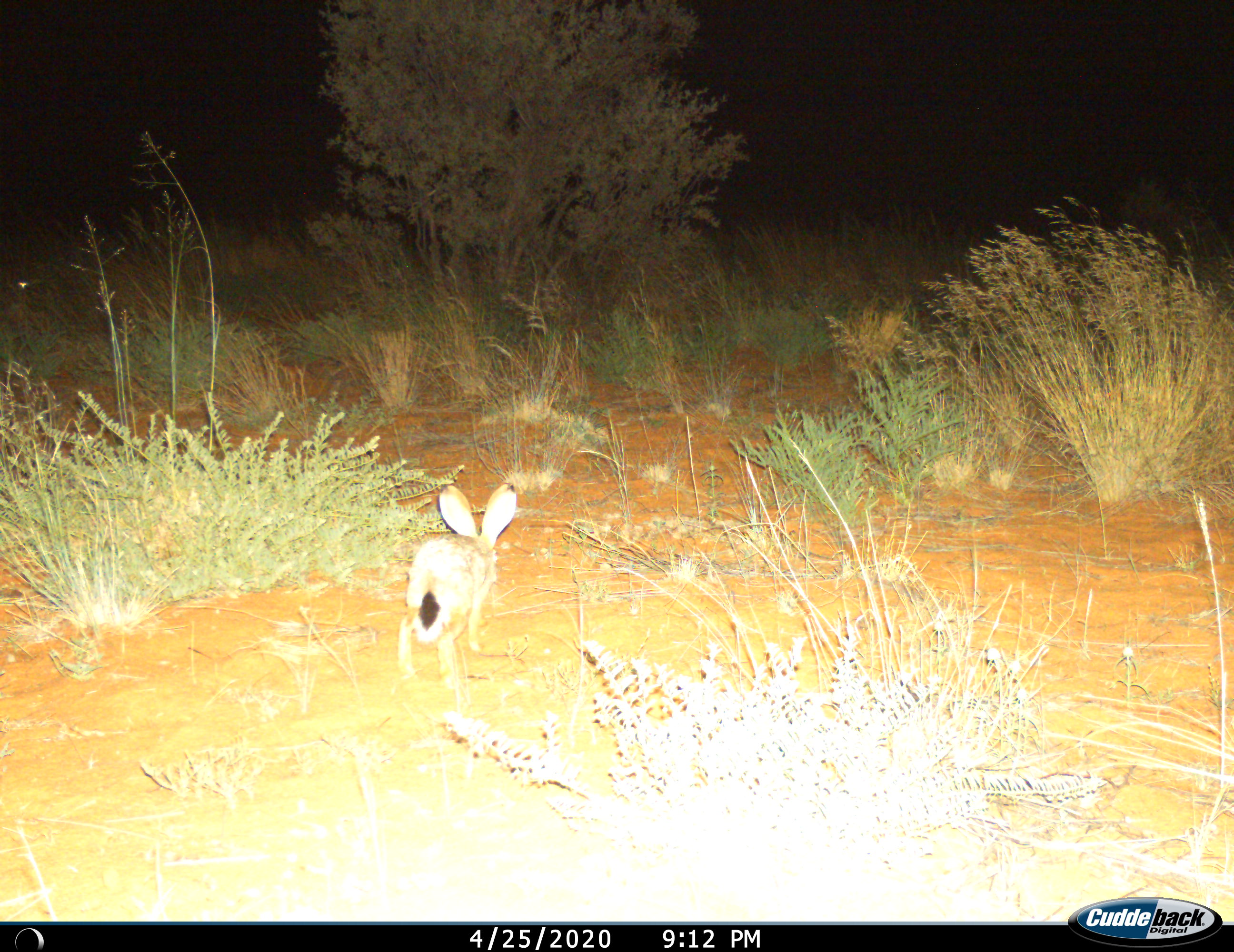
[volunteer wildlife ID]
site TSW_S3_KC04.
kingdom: Animalia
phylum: Chordata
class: Mammalia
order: Lagomorpha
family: Leporidae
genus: Lepus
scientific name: Lepus capensis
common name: cape hare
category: harecape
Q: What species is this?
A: Harecape (cape hare) (Lepus capensis).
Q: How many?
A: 1.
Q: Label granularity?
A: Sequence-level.